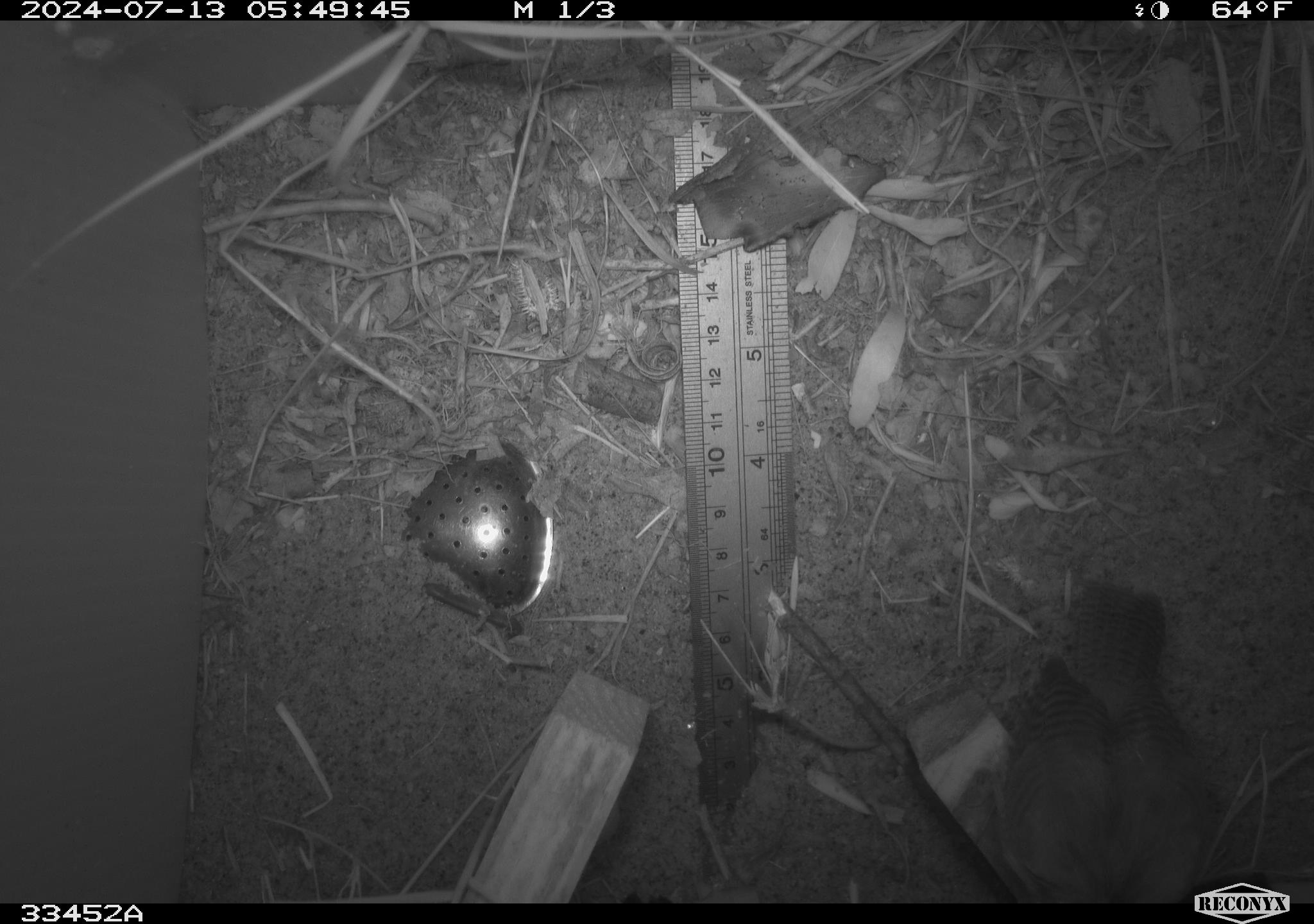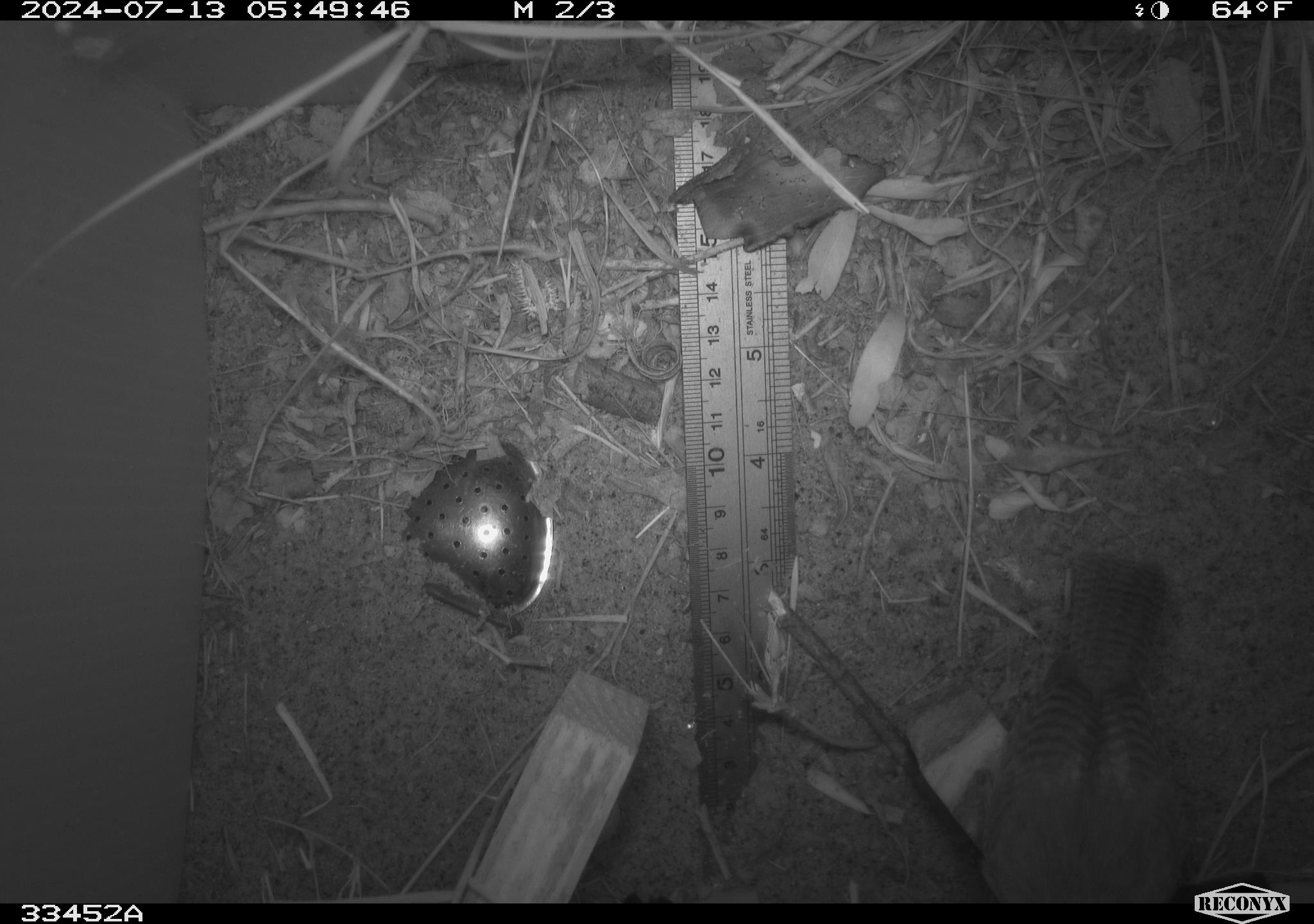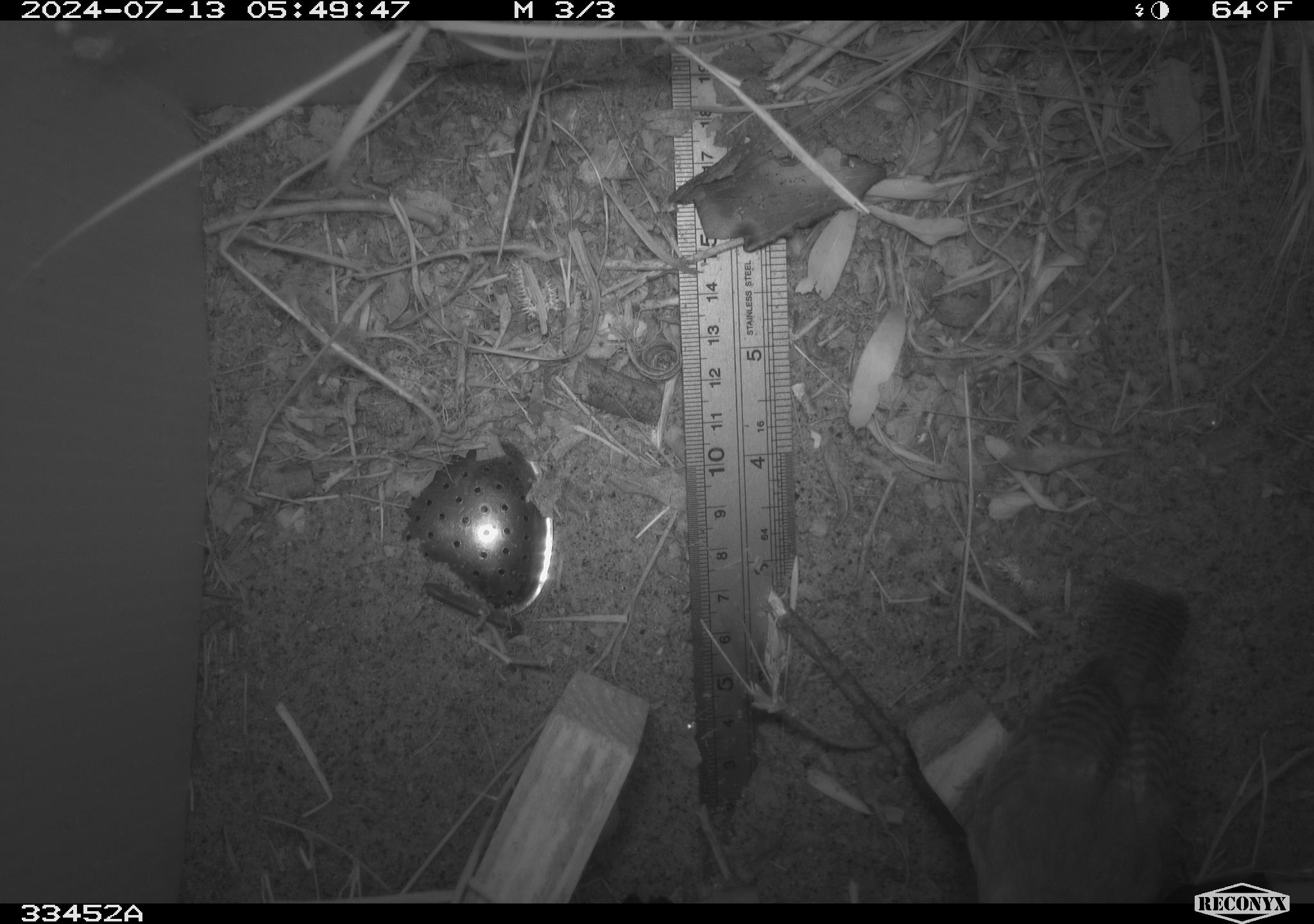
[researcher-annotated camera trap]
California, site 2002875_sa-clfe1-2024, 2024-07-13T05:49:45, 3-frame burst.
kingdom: Animalia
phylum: Chordata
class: Aves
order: Passeriformes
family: Troglodytidae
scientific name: Troglodytidae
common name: wren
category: troglodytidae family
Troglodytidae family (wren) (Troglodytidae).